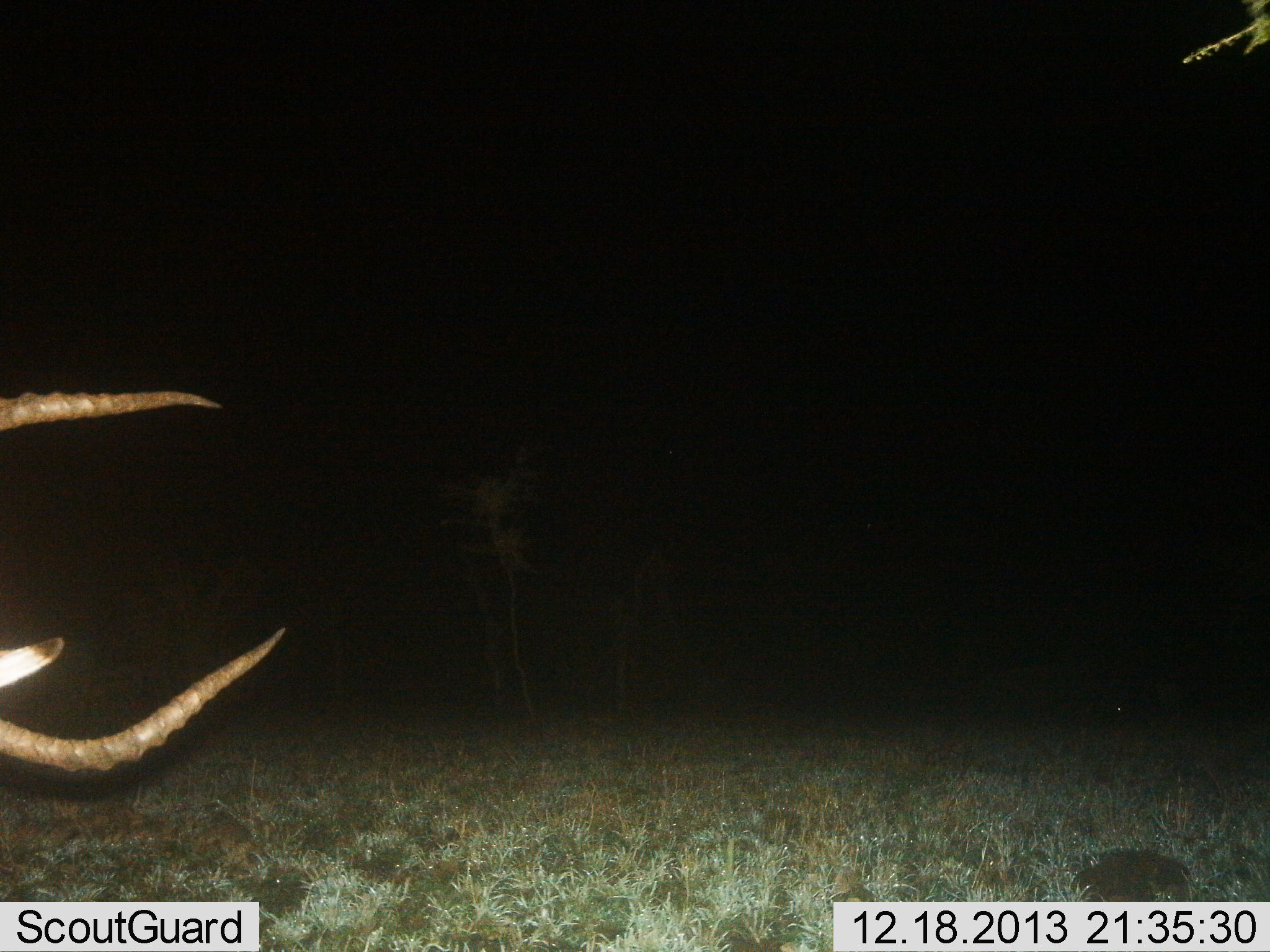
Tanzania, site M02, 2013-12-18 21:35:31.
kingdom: Animalia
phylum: Chordata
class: Mammalia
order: Artiodactyla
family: Bovidae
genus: Aepyceros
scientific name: Aepyceros melampus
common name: impala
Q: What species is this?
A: Impala (Aepyceros melampus).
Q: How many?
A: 1.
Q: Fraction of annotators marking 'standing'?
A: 30%.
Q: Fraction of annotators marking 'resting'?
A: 10%.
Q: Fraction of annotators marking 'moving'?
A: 40%.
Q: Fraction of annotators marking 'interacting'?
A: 10%.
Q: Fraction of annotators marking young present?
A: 0%.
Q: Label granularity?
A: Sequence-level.